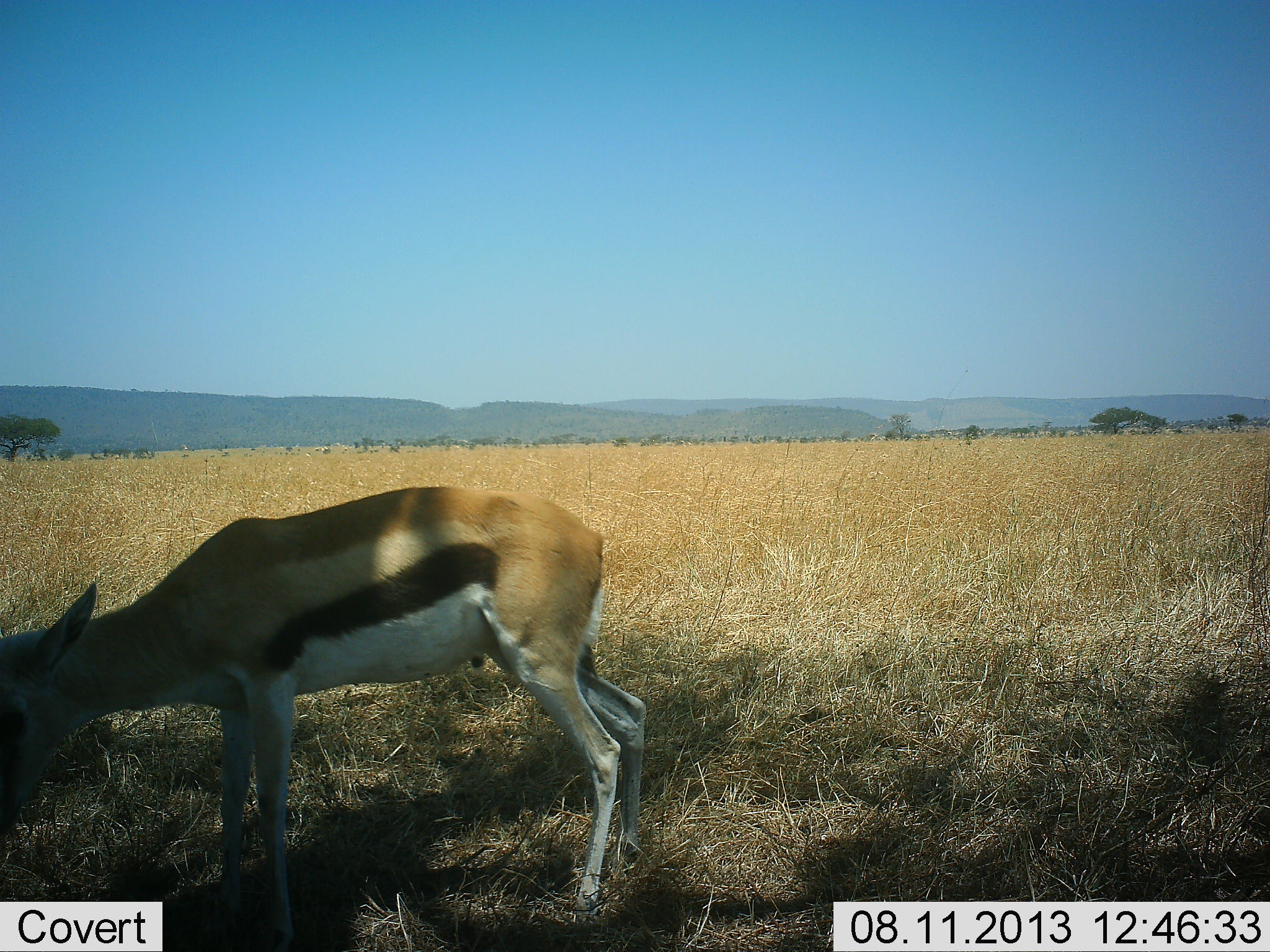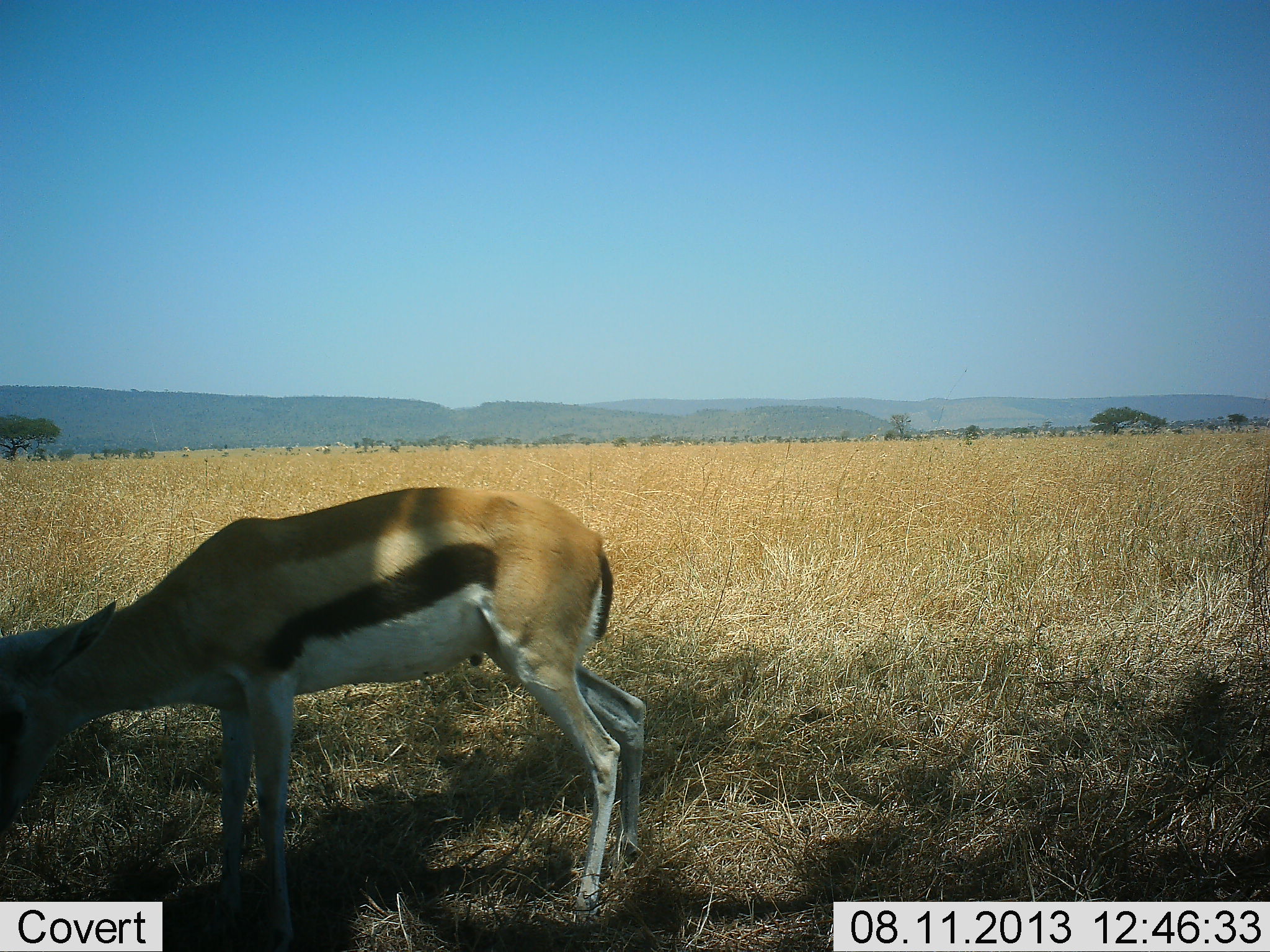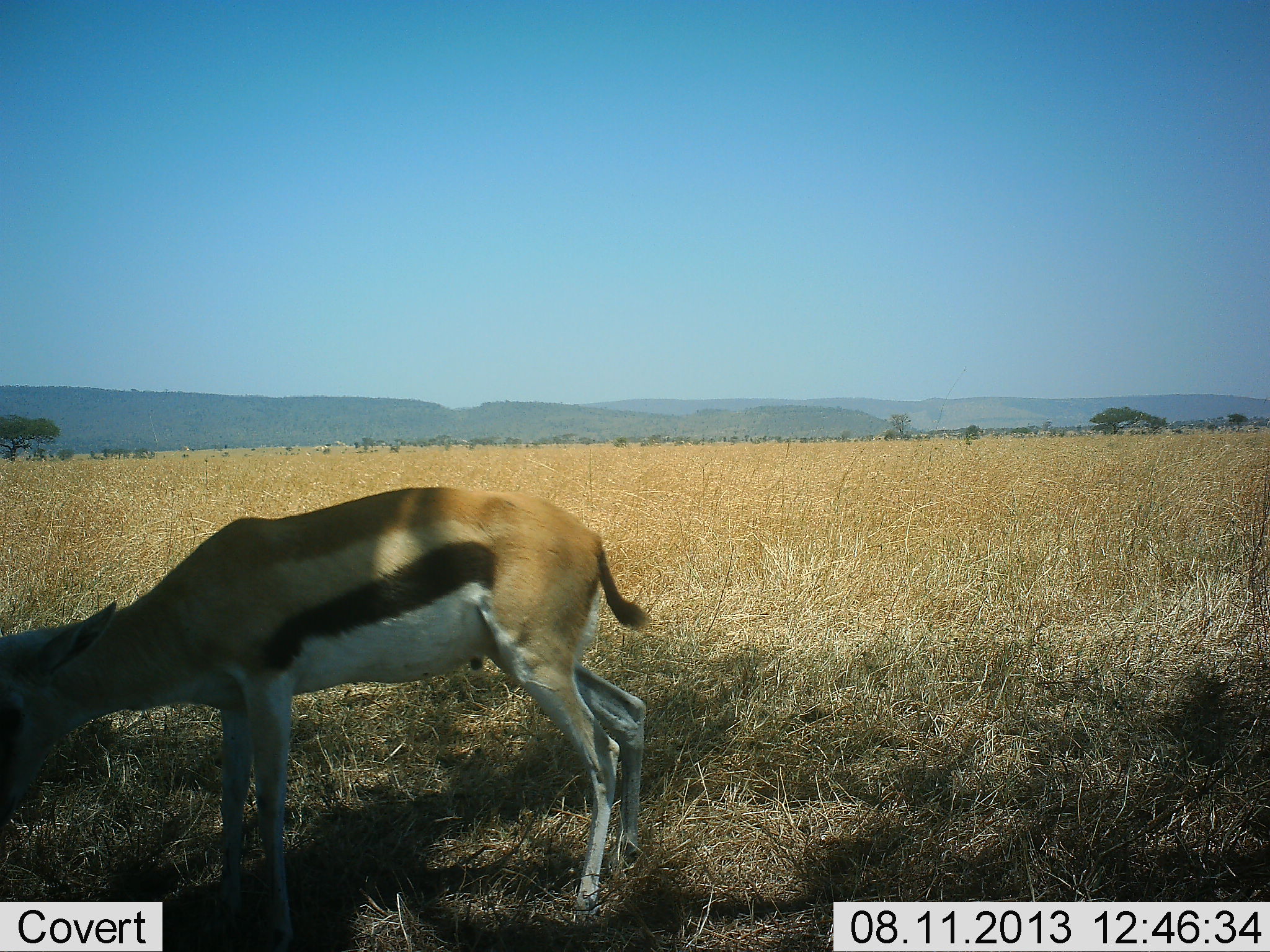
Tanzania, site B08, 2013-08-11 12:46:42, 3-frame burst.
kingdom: Animalia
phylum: Chordata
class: Mammalia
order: Artiodactyla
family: Bovidae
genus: Eudorcas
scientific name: Eudorcas thomsonii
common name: thomson's gazelle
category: gazellethomsons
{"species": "gazellethomsons (thomson's gazelle) (Eudorcas thomsonii)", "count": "1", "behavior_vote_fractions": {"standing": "35%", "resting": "6%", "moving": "0%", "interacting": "0%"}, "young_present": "0%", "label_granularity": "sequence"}